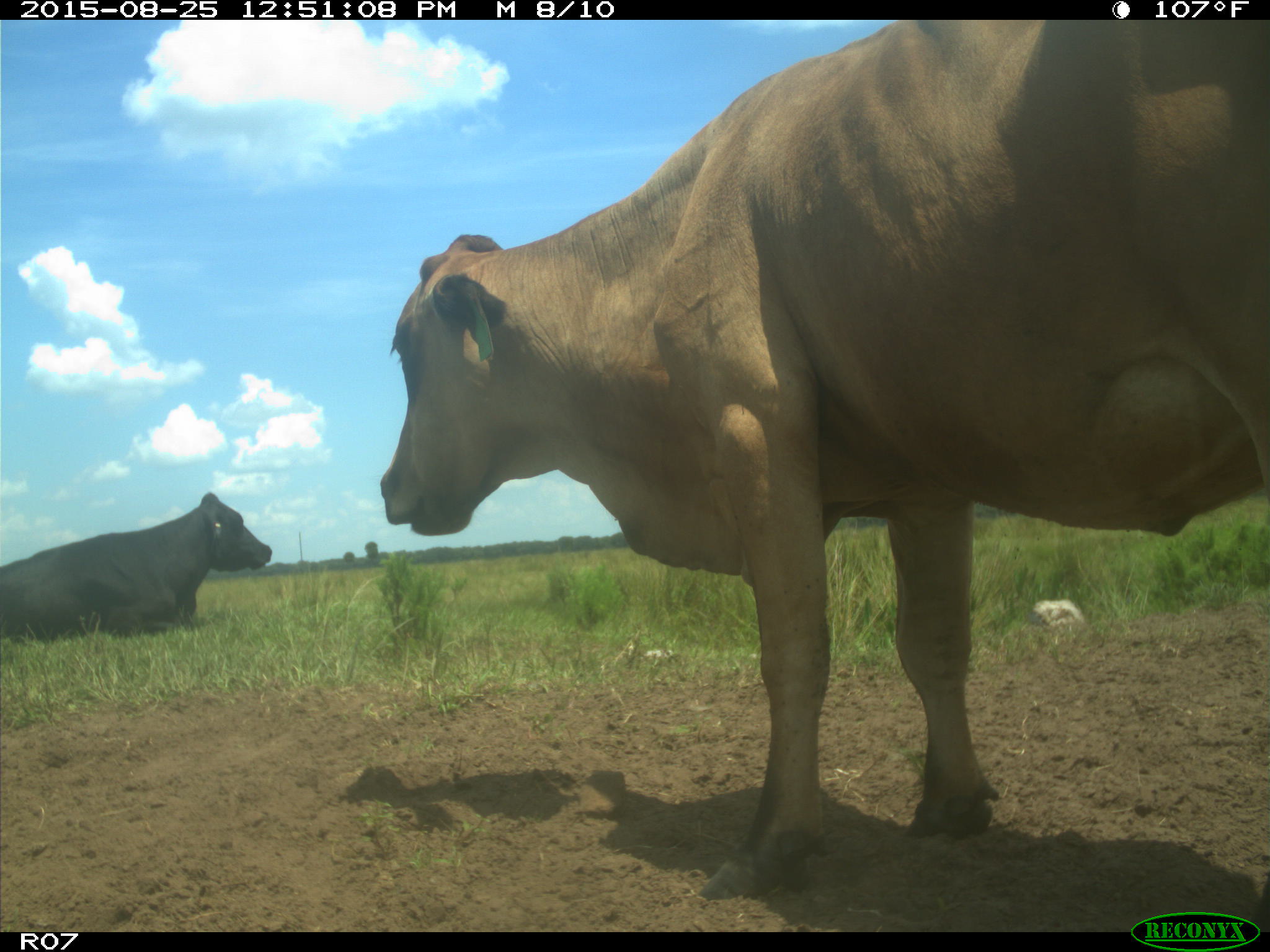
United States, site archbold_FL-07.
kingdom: Animalia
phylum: Chordata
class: Mammalia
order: Artiodactyla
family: Bovidae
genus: Bos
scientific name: Bos taurus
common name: domestic cow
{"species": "Bos taurus (domestic cow)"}